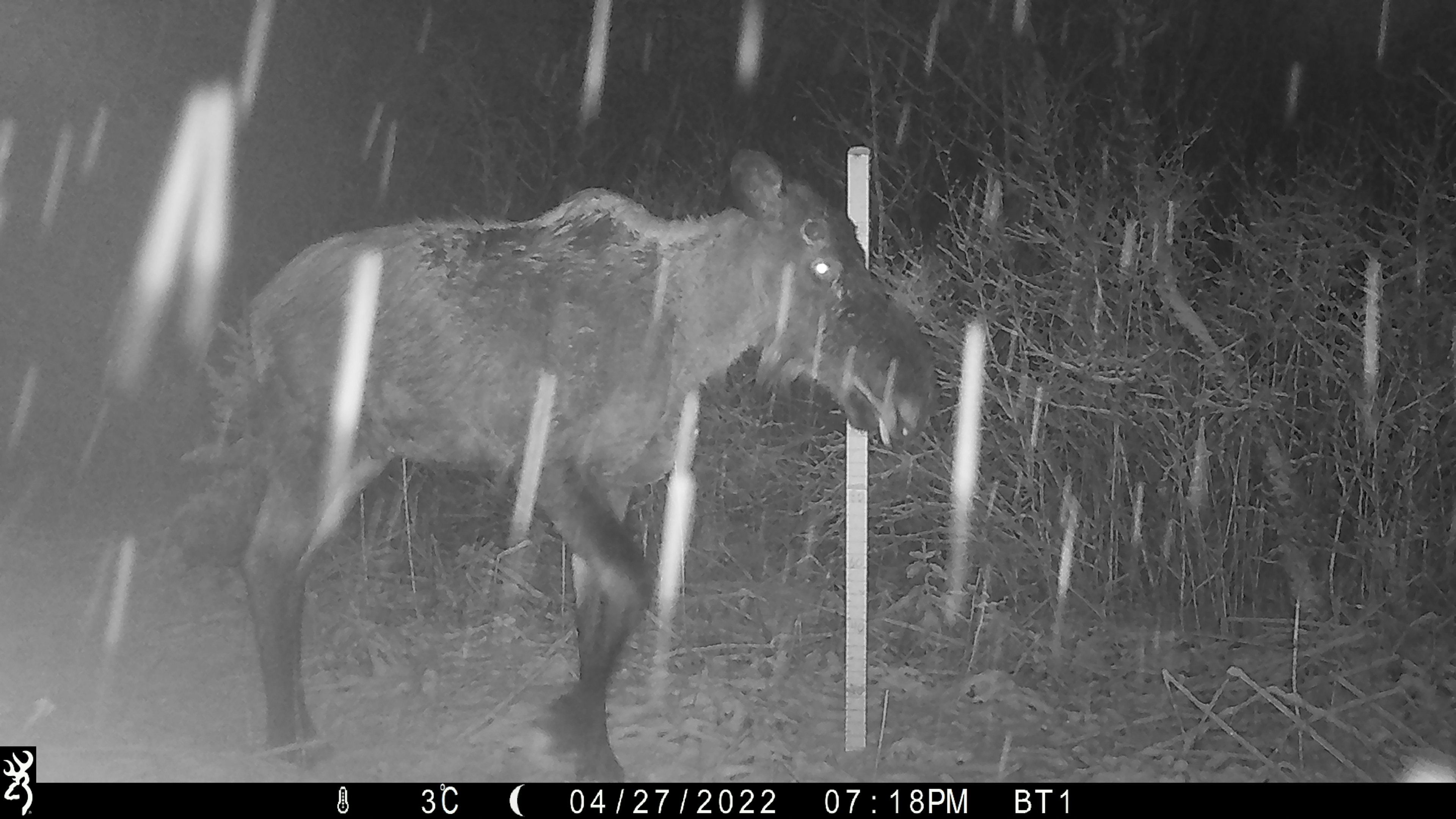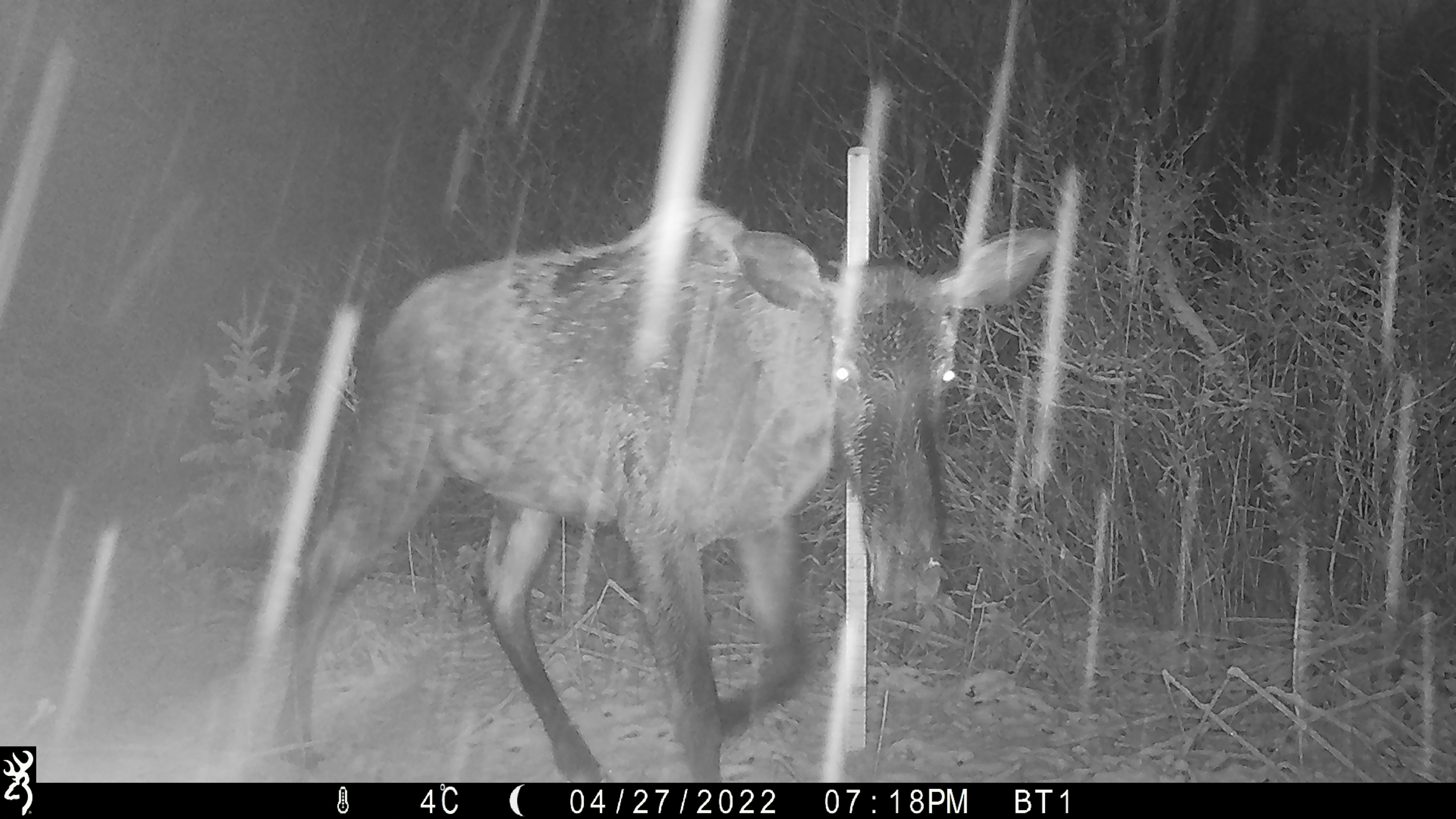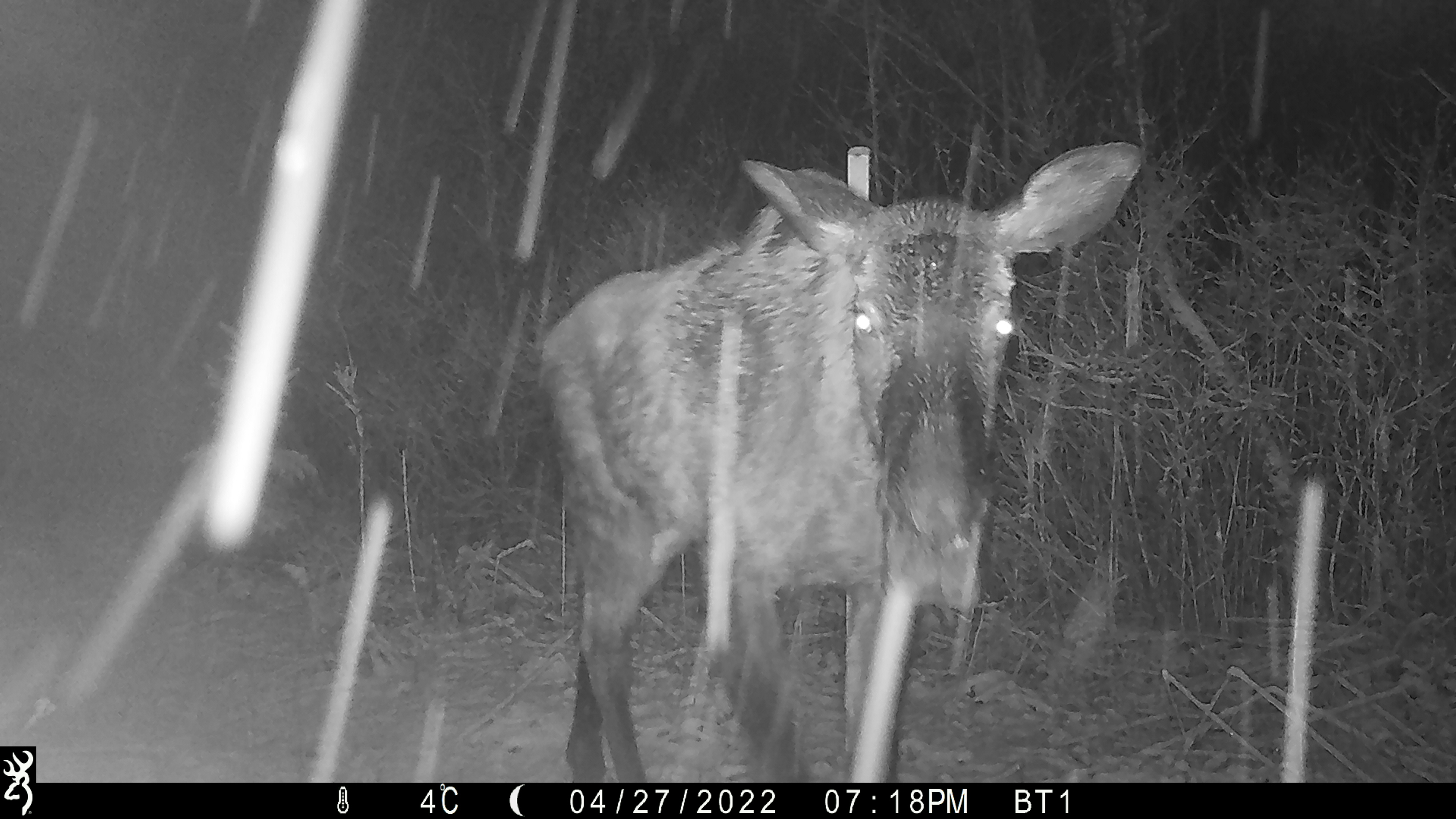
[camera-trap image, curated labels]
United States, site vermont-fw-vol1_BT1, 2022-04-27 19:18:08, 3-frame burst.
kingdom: Animalia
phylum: Chordata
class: Mammalia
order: Artiodactyla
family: Cervidae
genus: Alces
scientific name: Alces alces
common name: moose